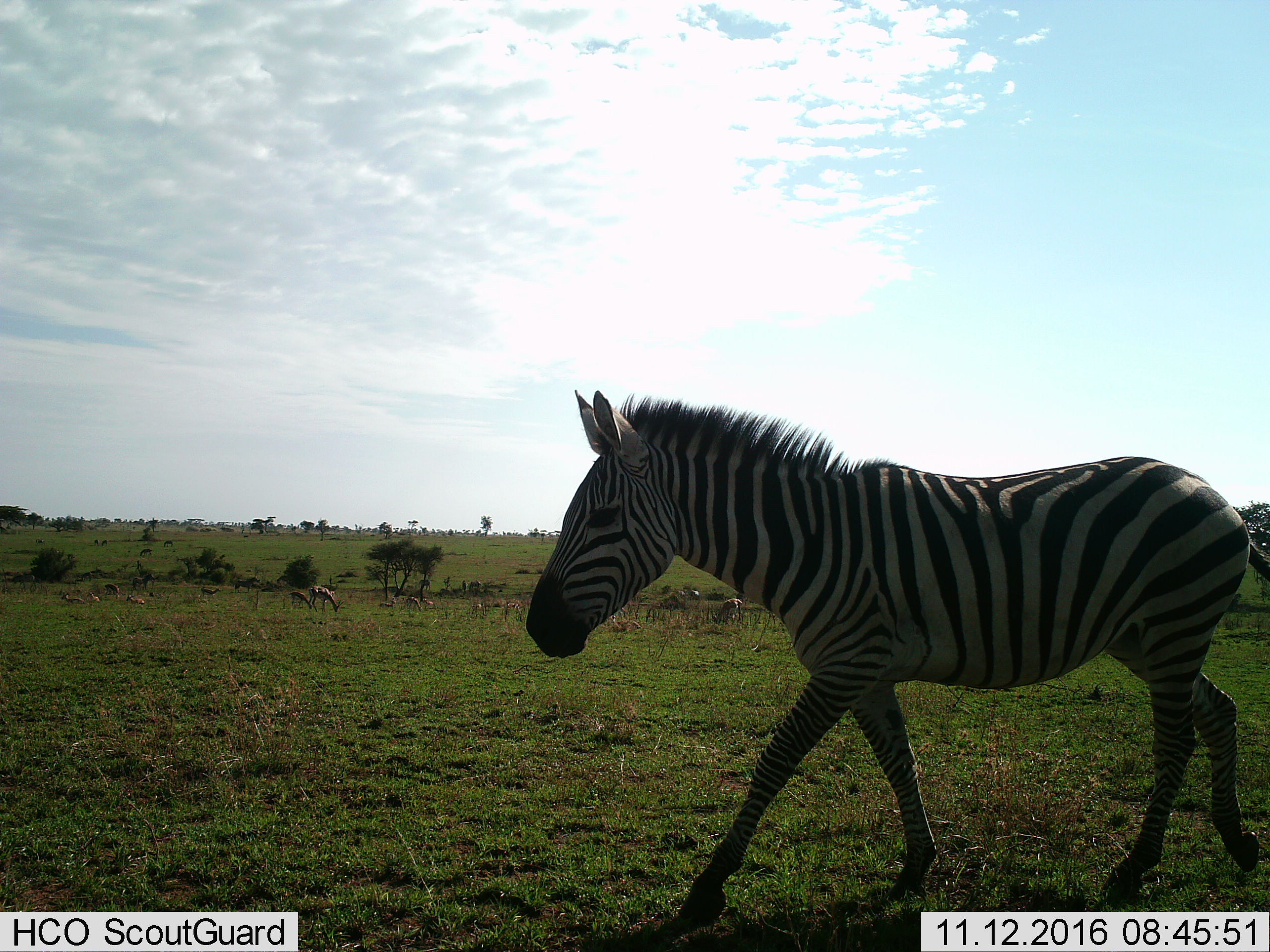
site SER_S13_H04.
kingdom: Animalia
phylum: Chordata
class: Mammalia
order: Artiodactyla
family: Bovidae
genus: Eudorcas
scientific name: Eudorcas thomsonii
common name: thomson's gazelle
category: gazellethomsons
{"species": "gazellethomsons (thomson's gazelle) (Eudorcas thomsonii)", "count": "11-50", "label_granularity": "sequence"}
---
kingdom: Animalia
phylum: Chordata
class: Mammalia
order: Perissodactyla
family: Equidae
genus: Equus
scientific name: Equus quagga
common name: plains zebra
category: zebraplains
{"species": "zebraplains (plains zebra) (Equus quagga)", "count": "1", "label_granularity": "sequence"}